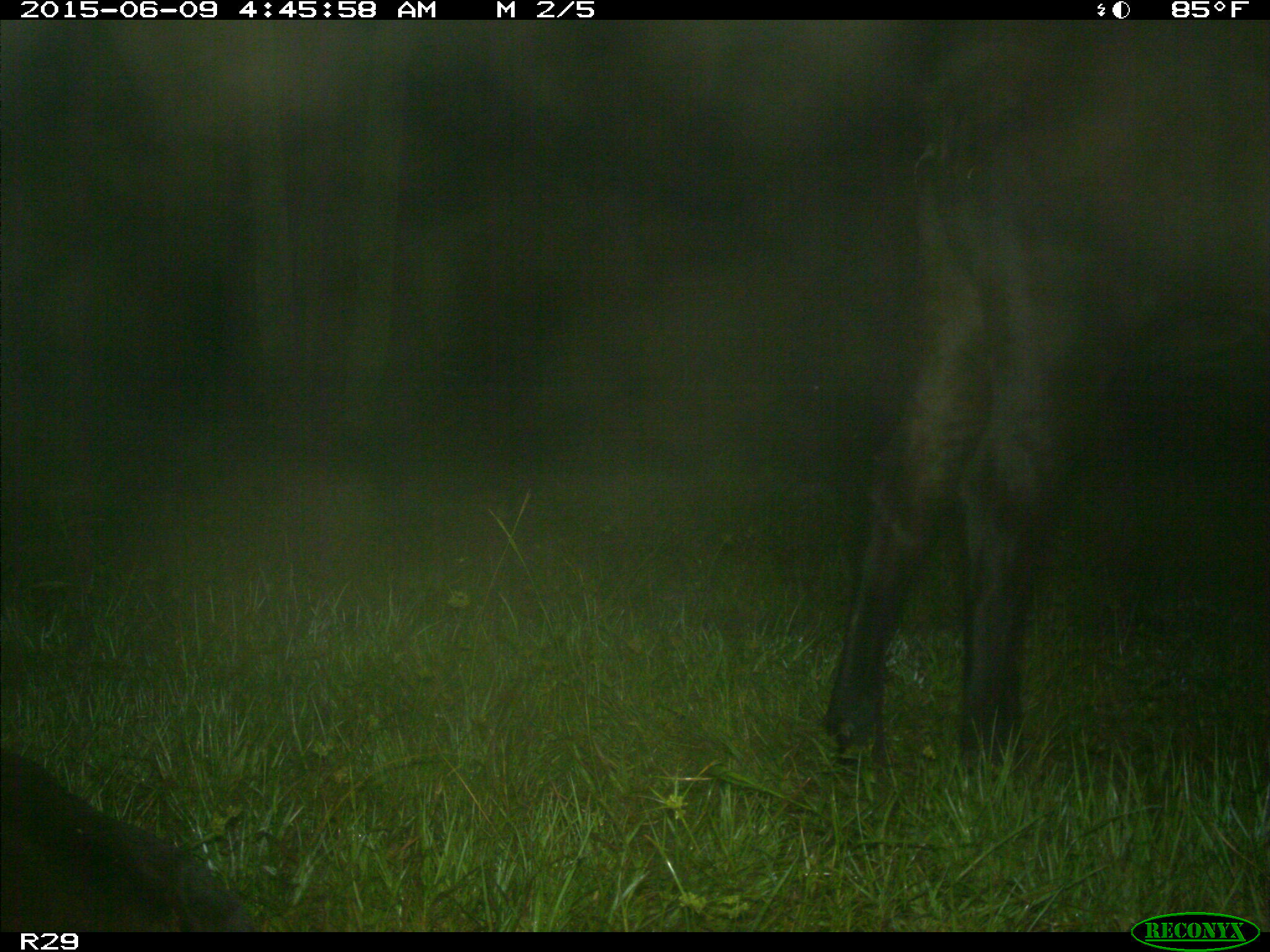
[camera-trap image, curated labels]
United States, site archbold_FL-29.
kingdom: Animalia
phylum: Chordata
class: Mammalia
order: Artiodactyla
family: Bovidae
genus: Bos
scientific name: Bos taurus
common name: domestic cow